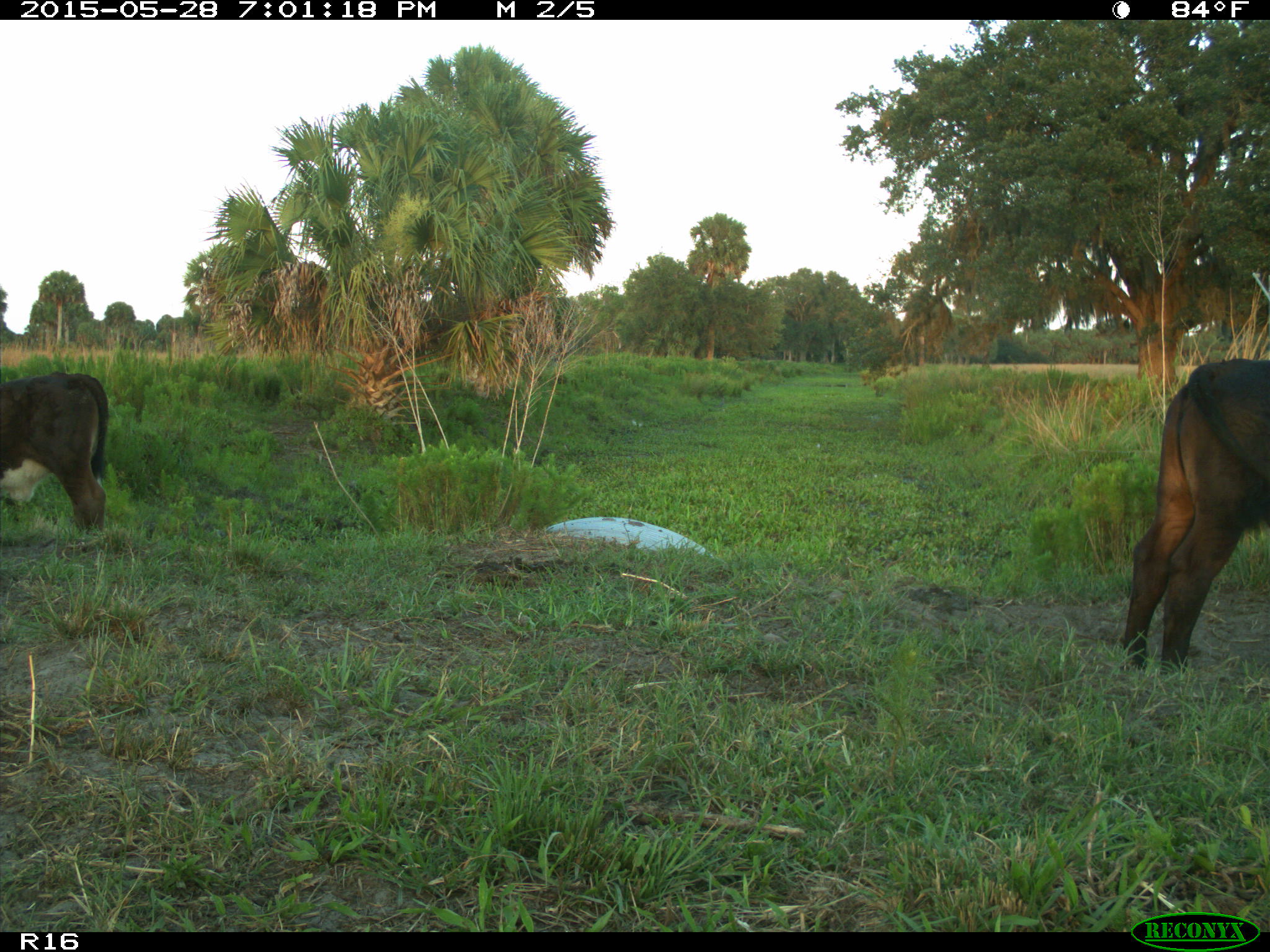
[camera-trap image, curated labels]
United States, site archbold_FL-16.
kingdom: Animalia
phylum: Chordata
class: Mammalia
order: Artiodactyla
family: Bovidae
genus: Bos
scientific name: Bos taurus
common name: domestic cow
Bos taurus (domestic cow).